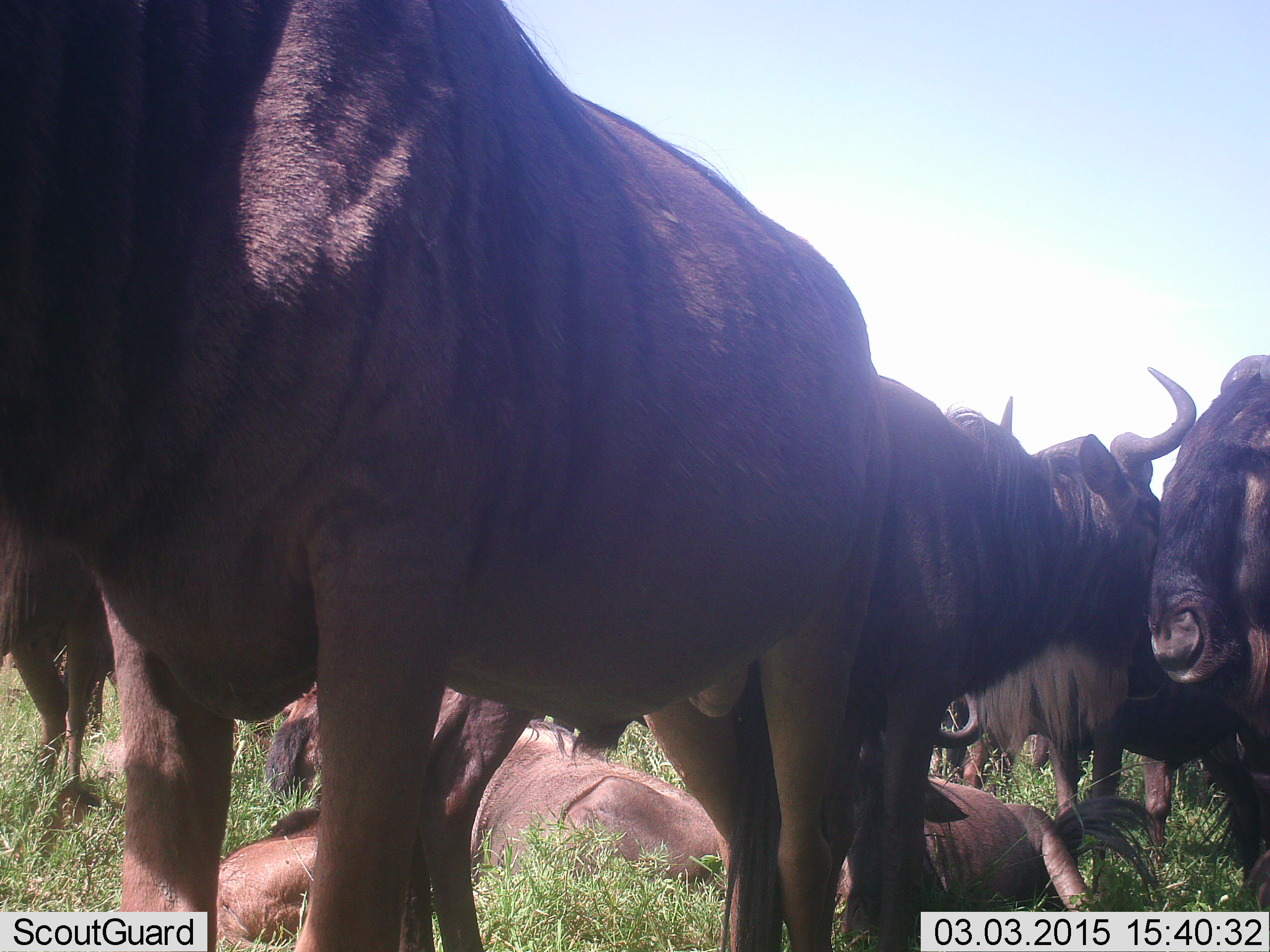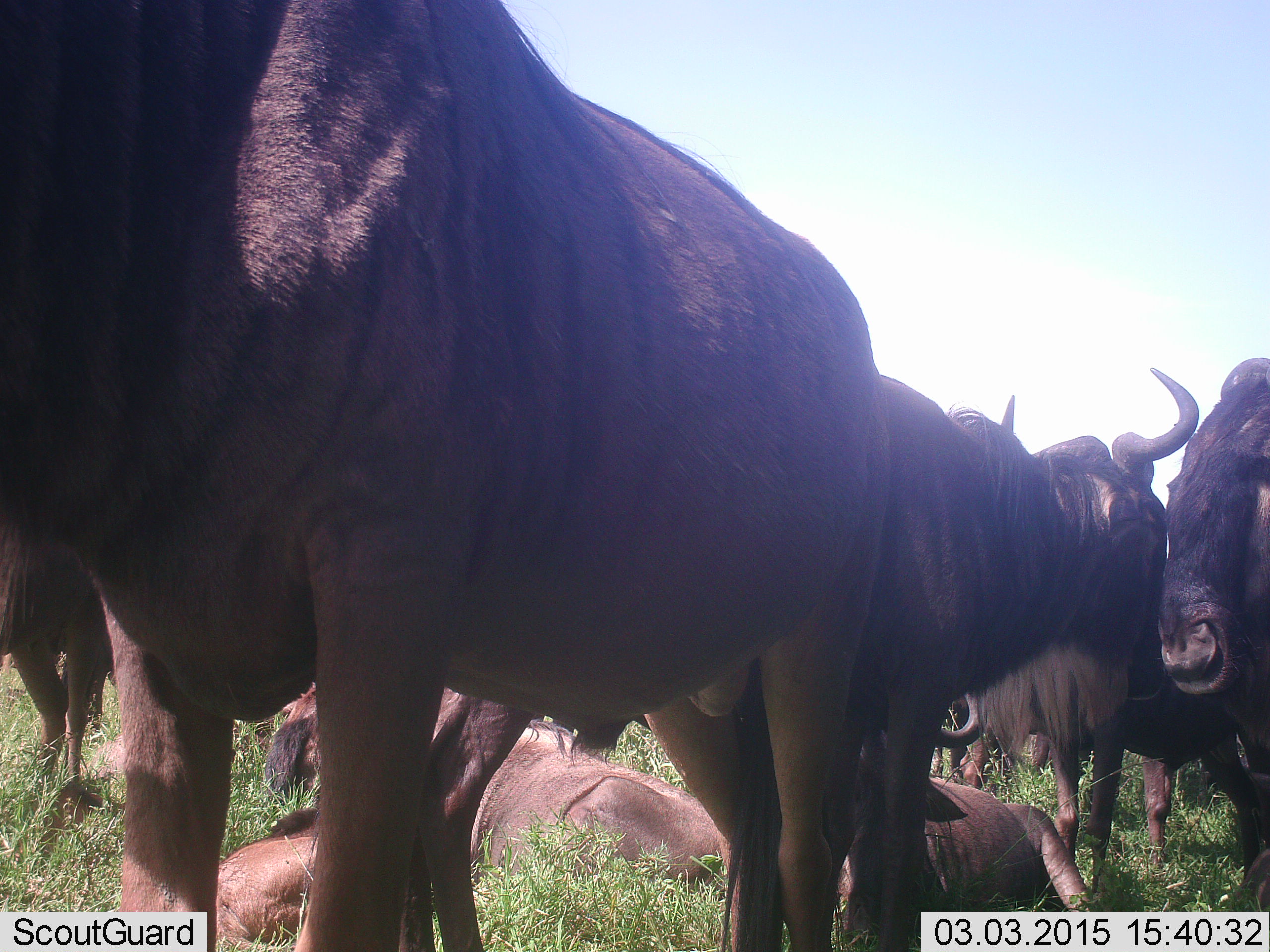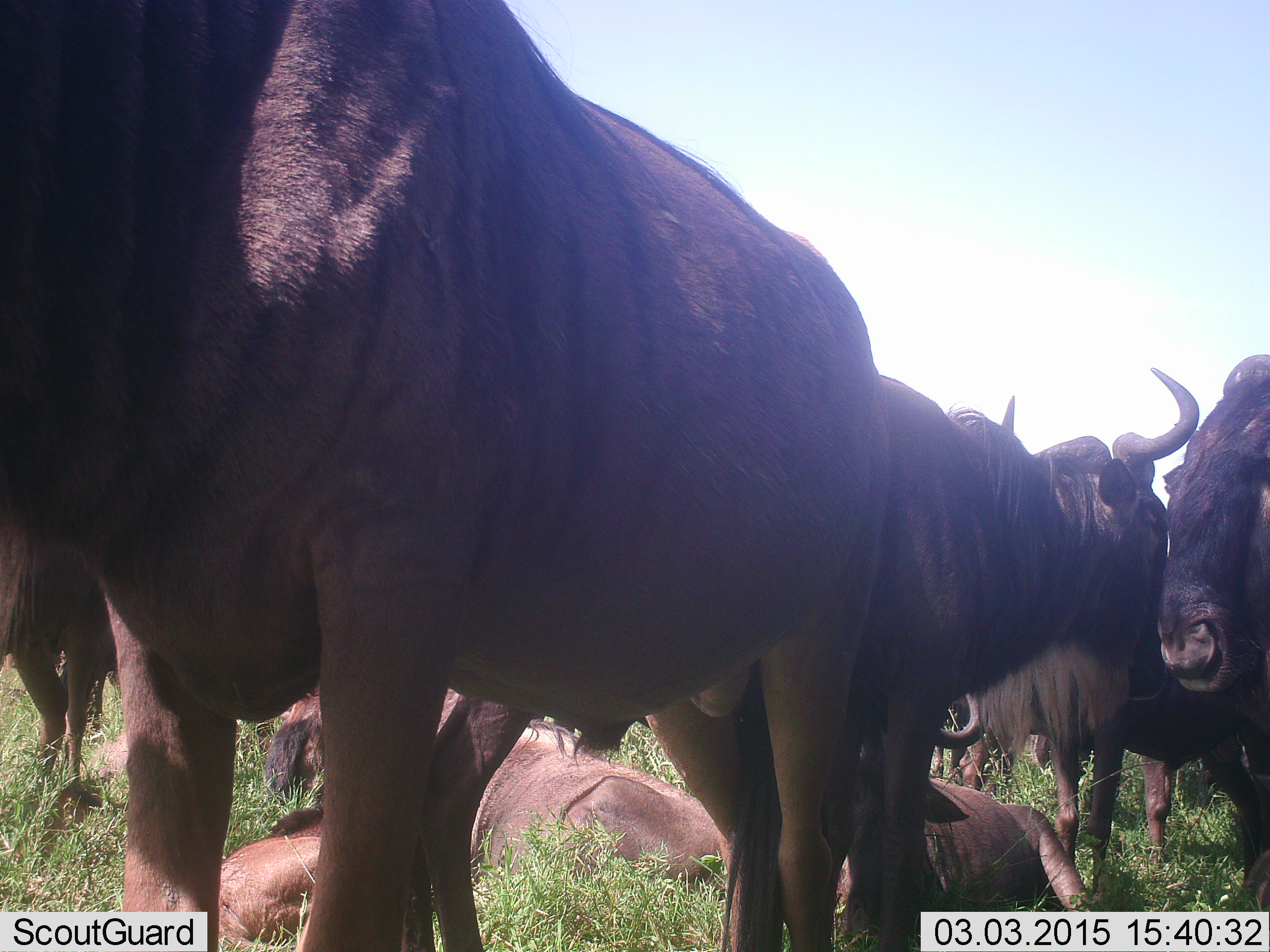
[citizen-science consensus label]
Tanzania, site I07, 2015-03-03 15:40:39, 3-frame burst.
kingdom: Animalia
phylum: Chordata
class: Mammalia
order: Artiodactyla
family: Bovidae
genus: Connochaetes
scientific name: Connochaetes taurinus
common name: blue wildebeest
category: wildebeest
Wildebeest (blue wildebeest) (Connochaetes taurinus), count 9. Behavior (volunteer vote fractions): standing 100%, resting 90%, moving 0%, interacting 0%. Young present (vote fraction): 20%. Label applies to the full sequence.